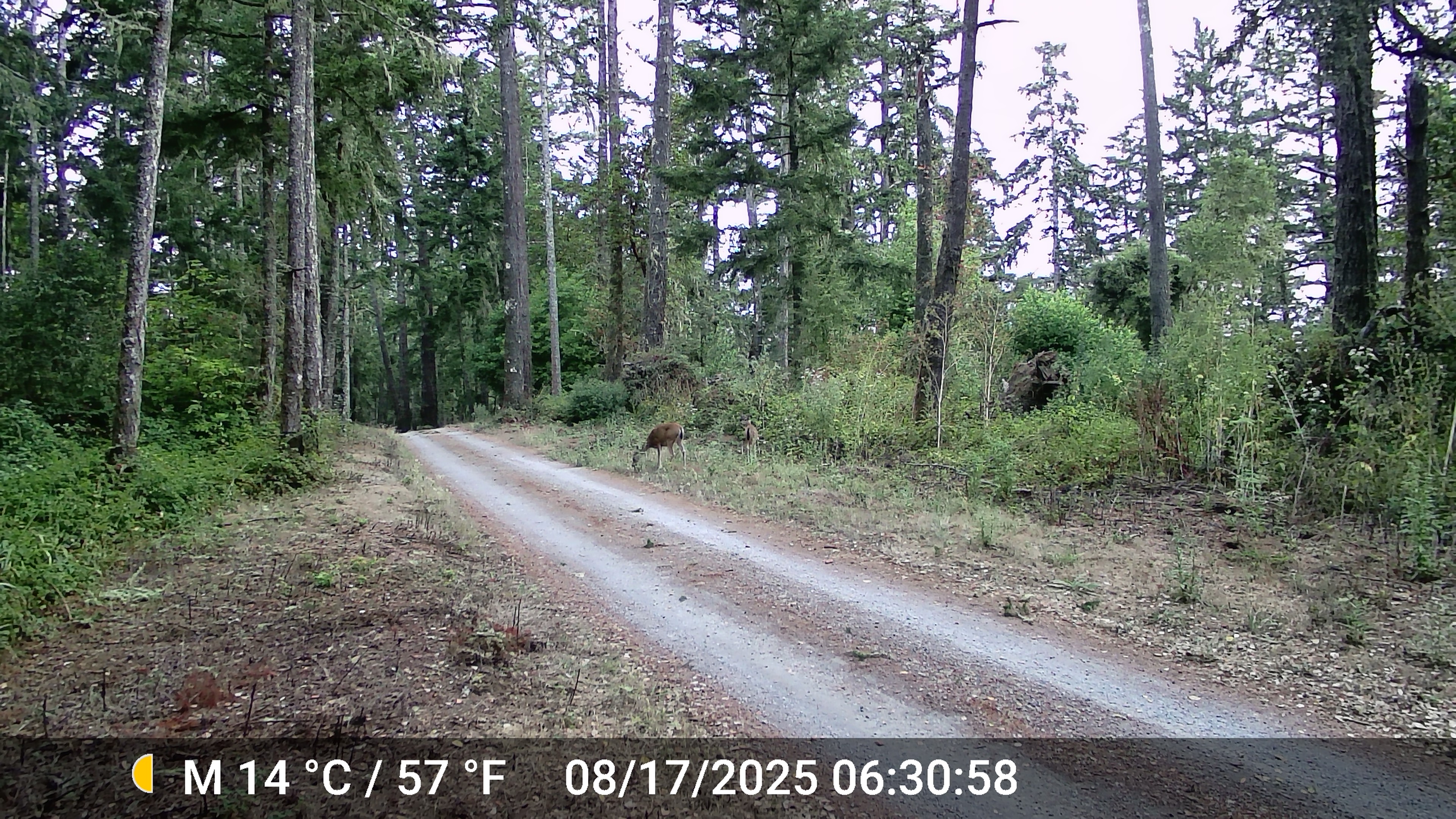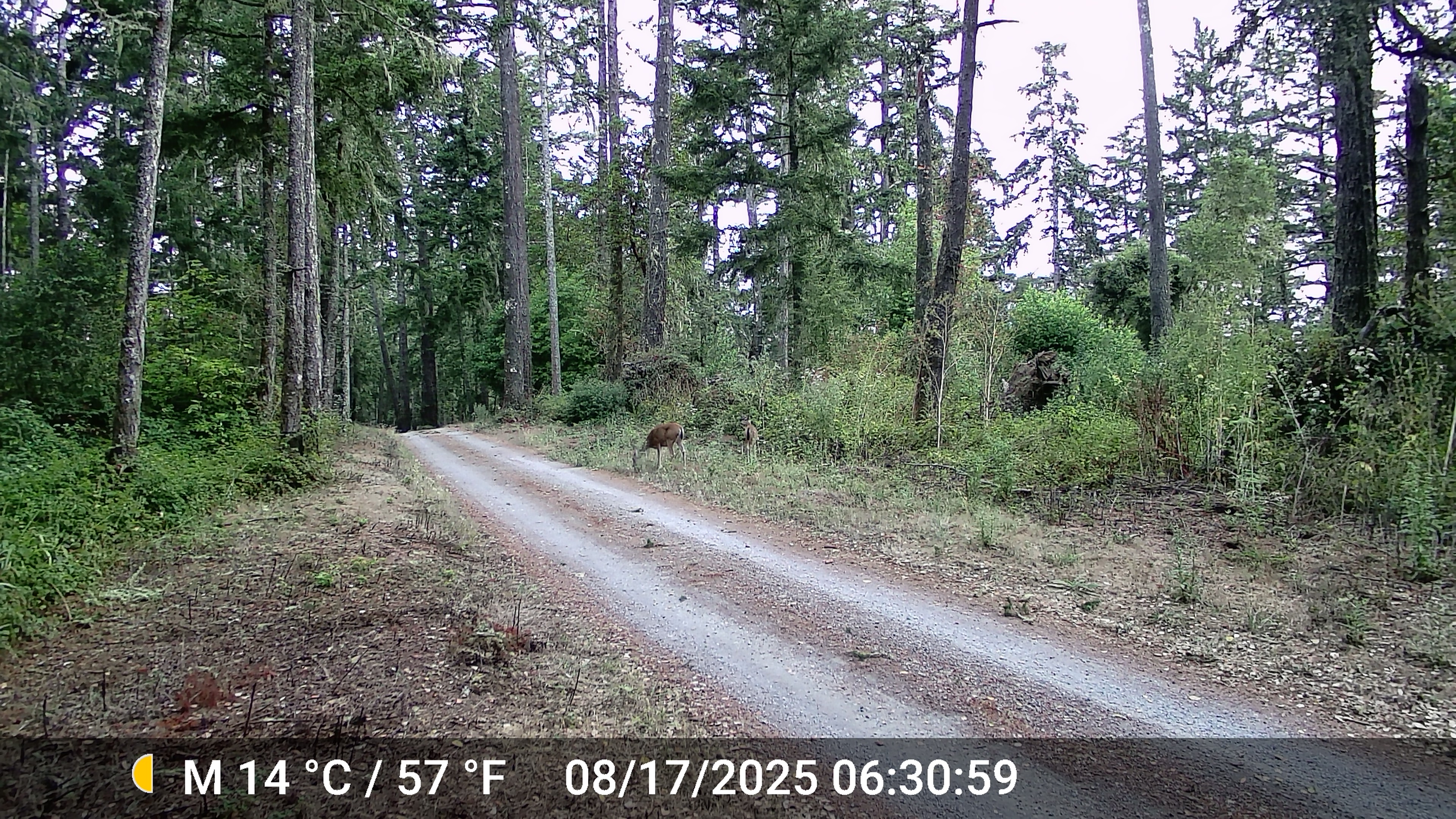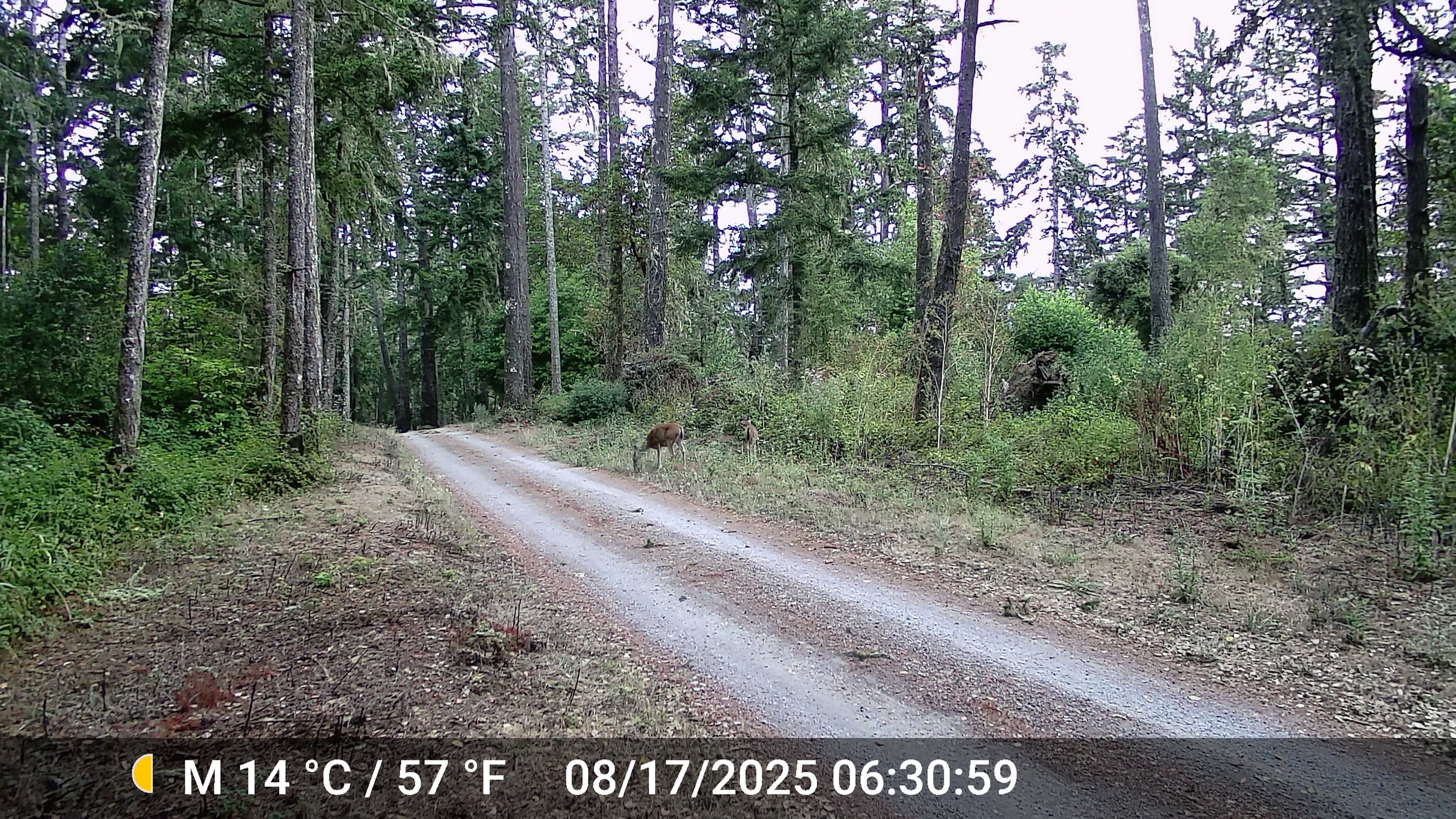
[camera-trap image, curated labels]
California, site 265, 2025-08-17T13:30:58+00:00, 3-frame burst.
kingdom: Animalia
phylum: Chordata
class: Mammalia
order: Artiodactyla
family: Cervidae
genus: Odocoileus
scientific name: Odocoileus hemionus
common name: mule deer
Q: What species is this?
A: Mule deer (Odocoileus hemionus).